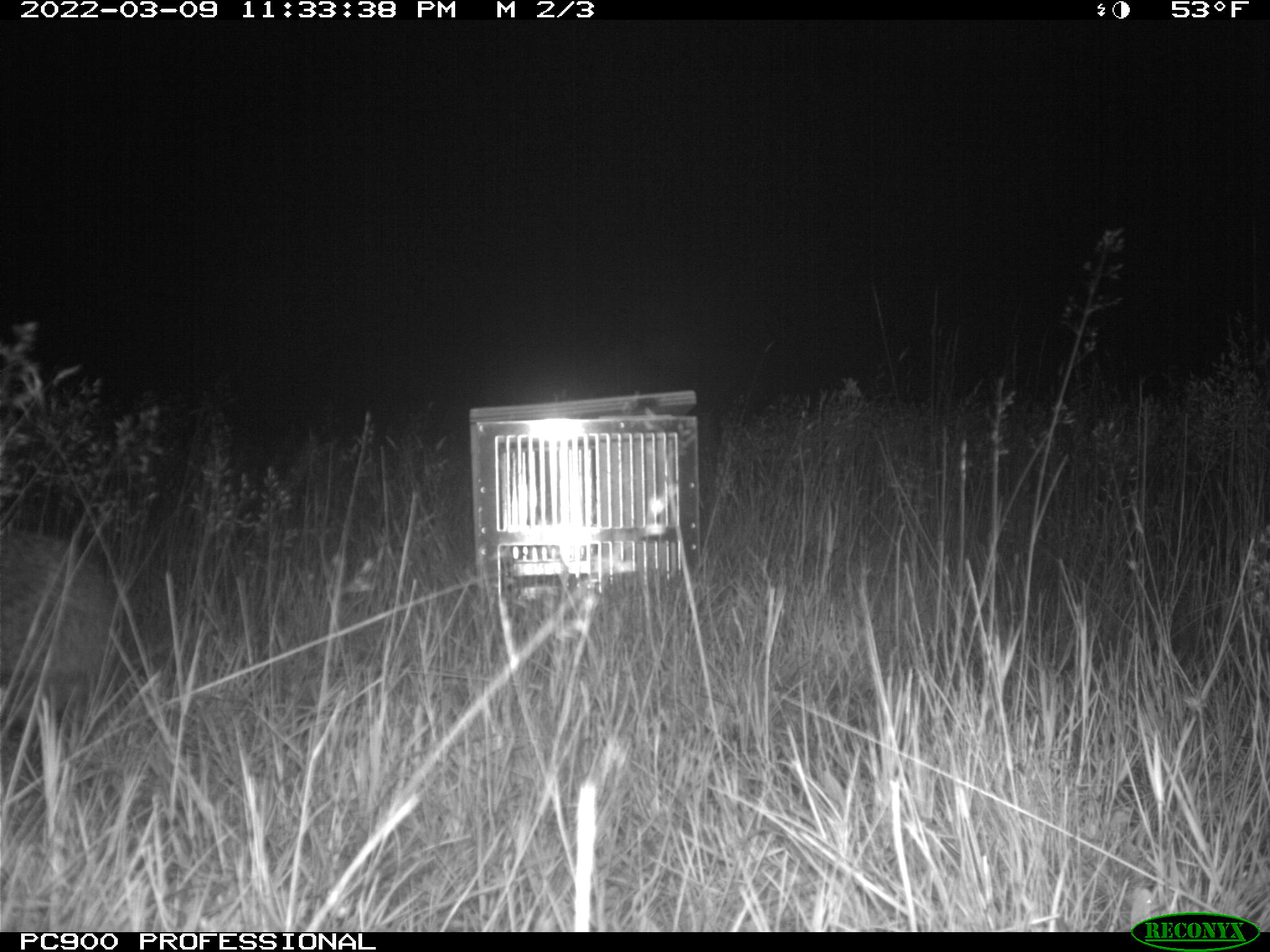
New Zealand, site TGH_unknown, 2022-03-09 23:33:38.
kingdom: Animalia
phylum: Chordata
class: Mammalia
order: Eulipotyphla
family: Erinaceidae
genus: Erinaceus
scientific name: Erinaceus europaeus europaeus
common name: european hedgehog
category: hedgehog